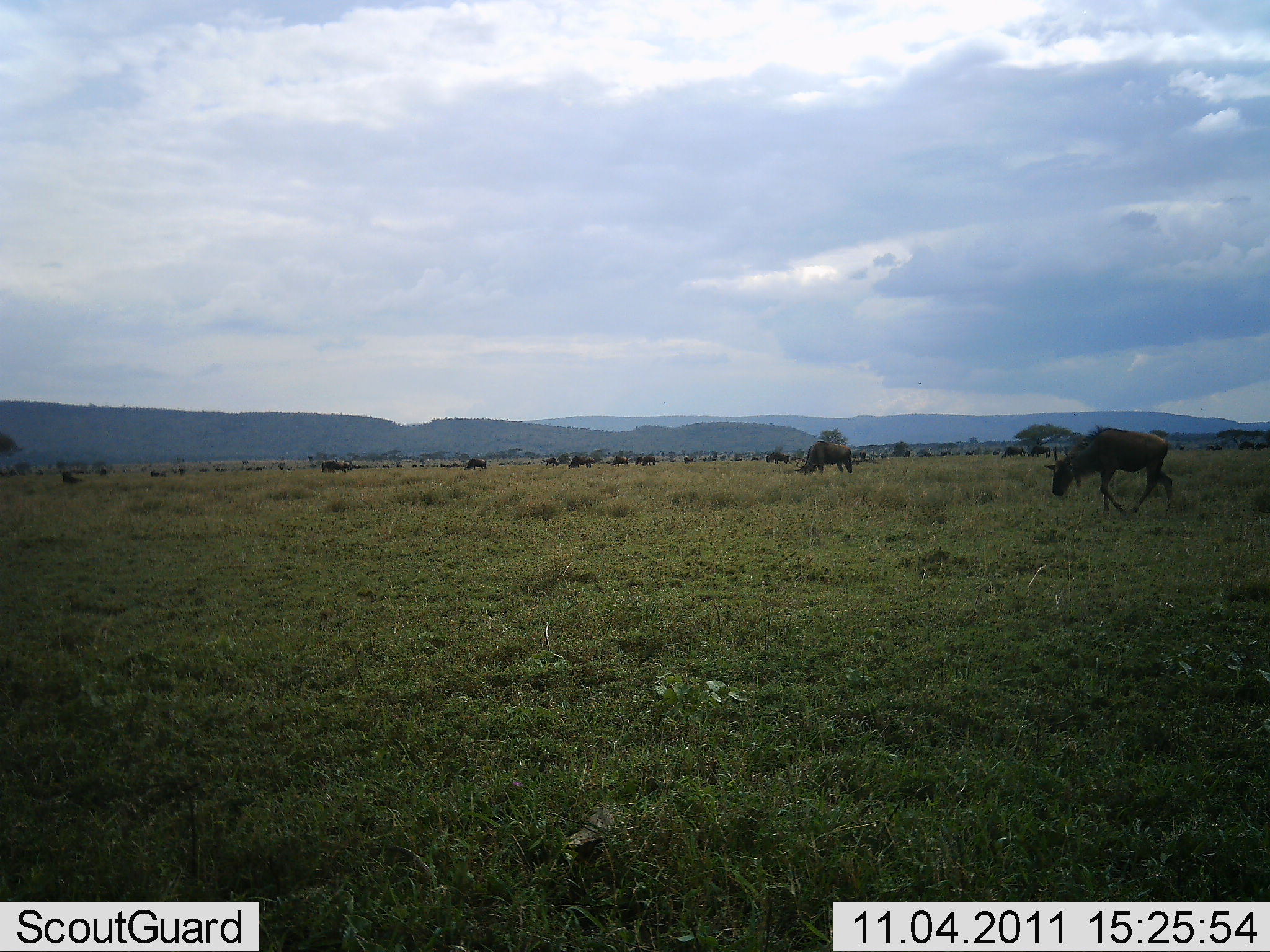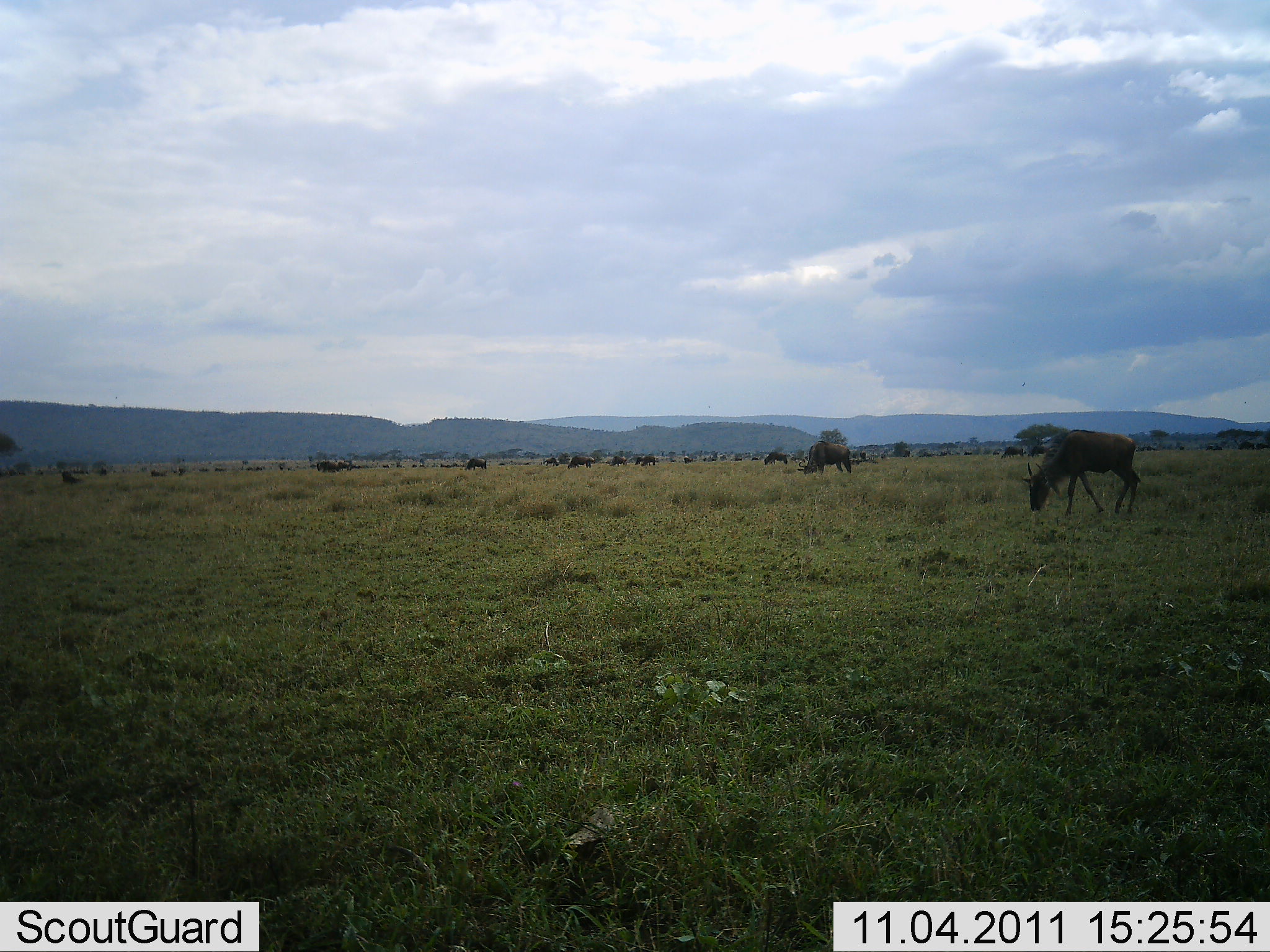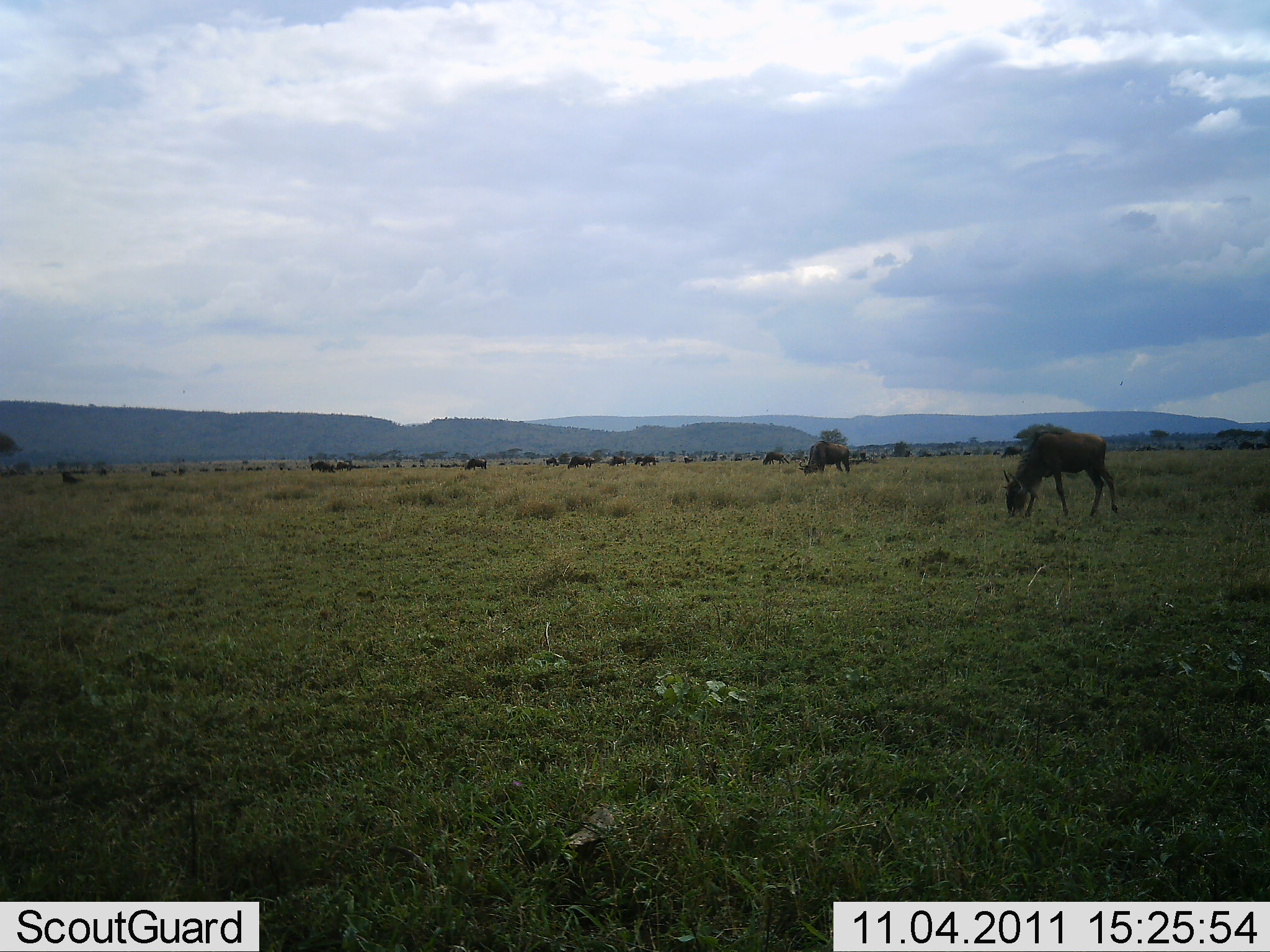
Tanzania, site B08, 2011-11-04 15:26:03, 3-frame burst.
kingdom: Animalia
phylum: Chordata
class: Mammalia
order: Artiodactyla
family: Bovidae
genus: Connochaetes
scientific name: Connochaetes taurinus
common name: blue wildebeest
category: wildebeest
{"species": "wildebeest (blue wildebeest) (Connochaetes taurinus)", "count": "11-50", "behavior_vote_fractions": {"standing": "36%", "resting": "18%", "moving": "55%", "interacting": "0%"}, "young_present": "9%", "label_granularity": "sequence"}